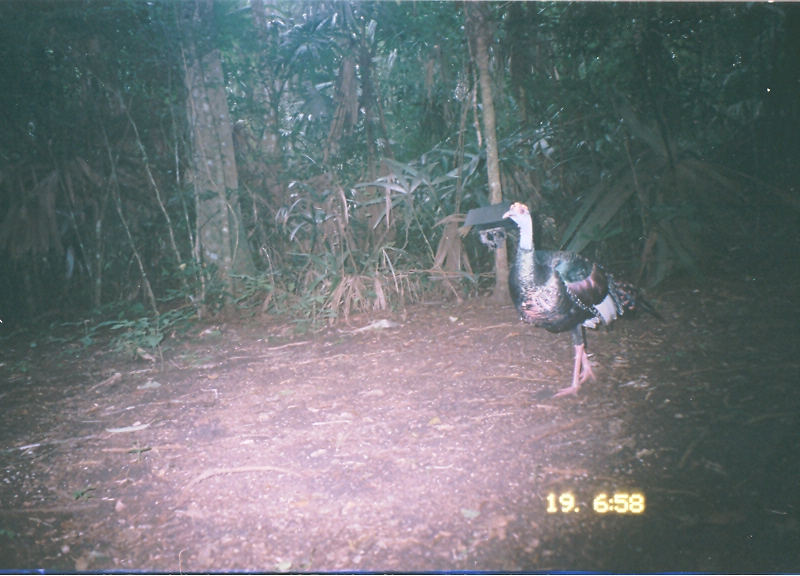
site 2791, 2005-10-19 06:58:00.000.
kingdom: Animalia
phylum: Chordata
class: Aves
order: Galliformes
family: Phasianidae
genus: Meleagris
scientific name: Meleagris ocellata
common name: ocellated turkey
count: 1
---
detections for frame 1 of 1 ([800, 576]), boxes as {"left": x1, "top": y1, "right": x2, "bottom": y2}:
meleagris ocellata: {"left": 499, "top": 198, "right": 670, "bottom": 399}